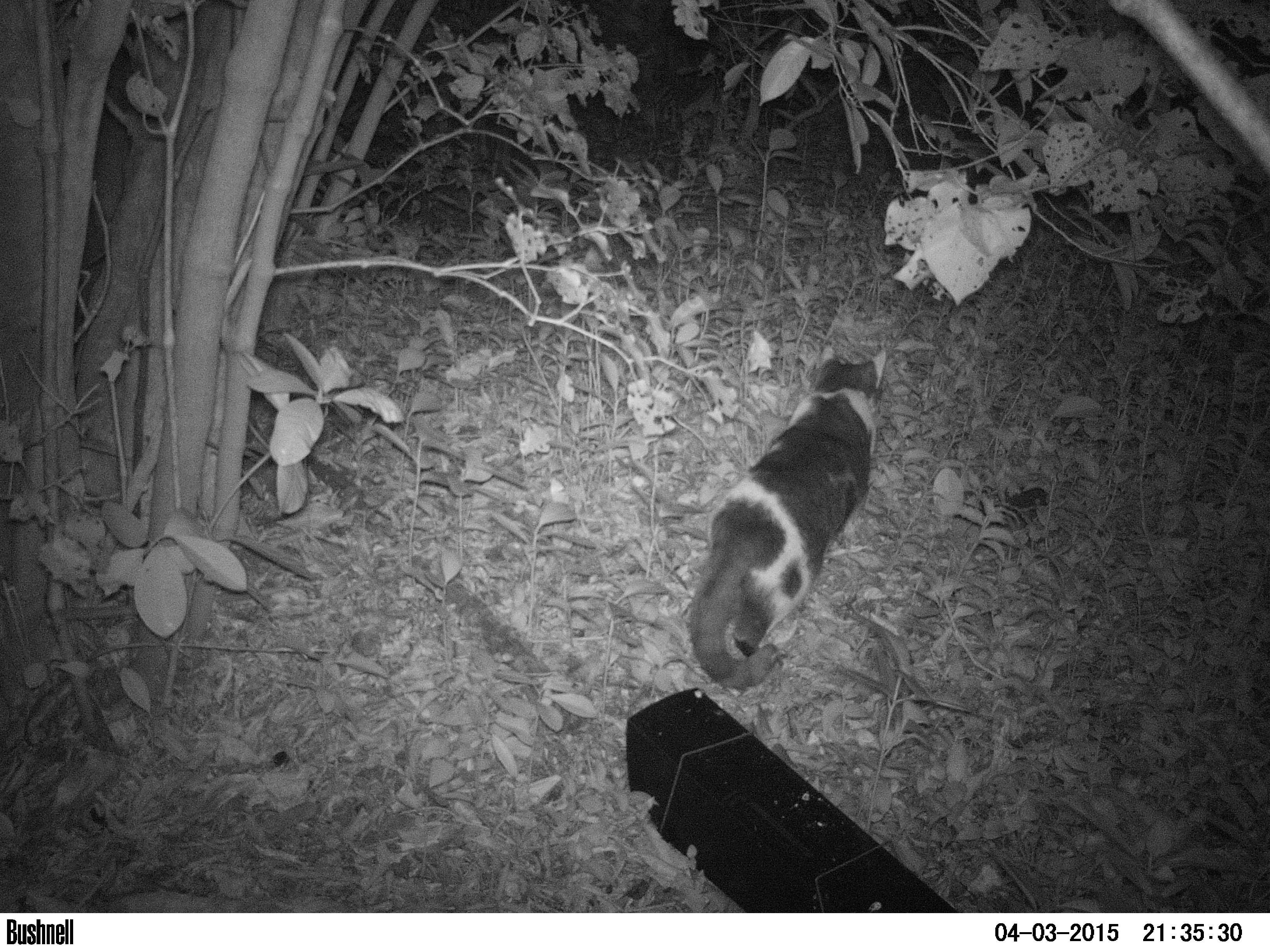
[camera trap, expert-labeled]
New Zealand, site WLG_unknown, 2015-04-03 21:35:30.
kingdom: Animalia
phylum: Chordata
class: Mammalia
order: Carnivora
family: Felidae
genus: Felis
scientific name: Felis catus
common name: domestic cat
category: cat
Cat (domestic cat) (Felis catus).